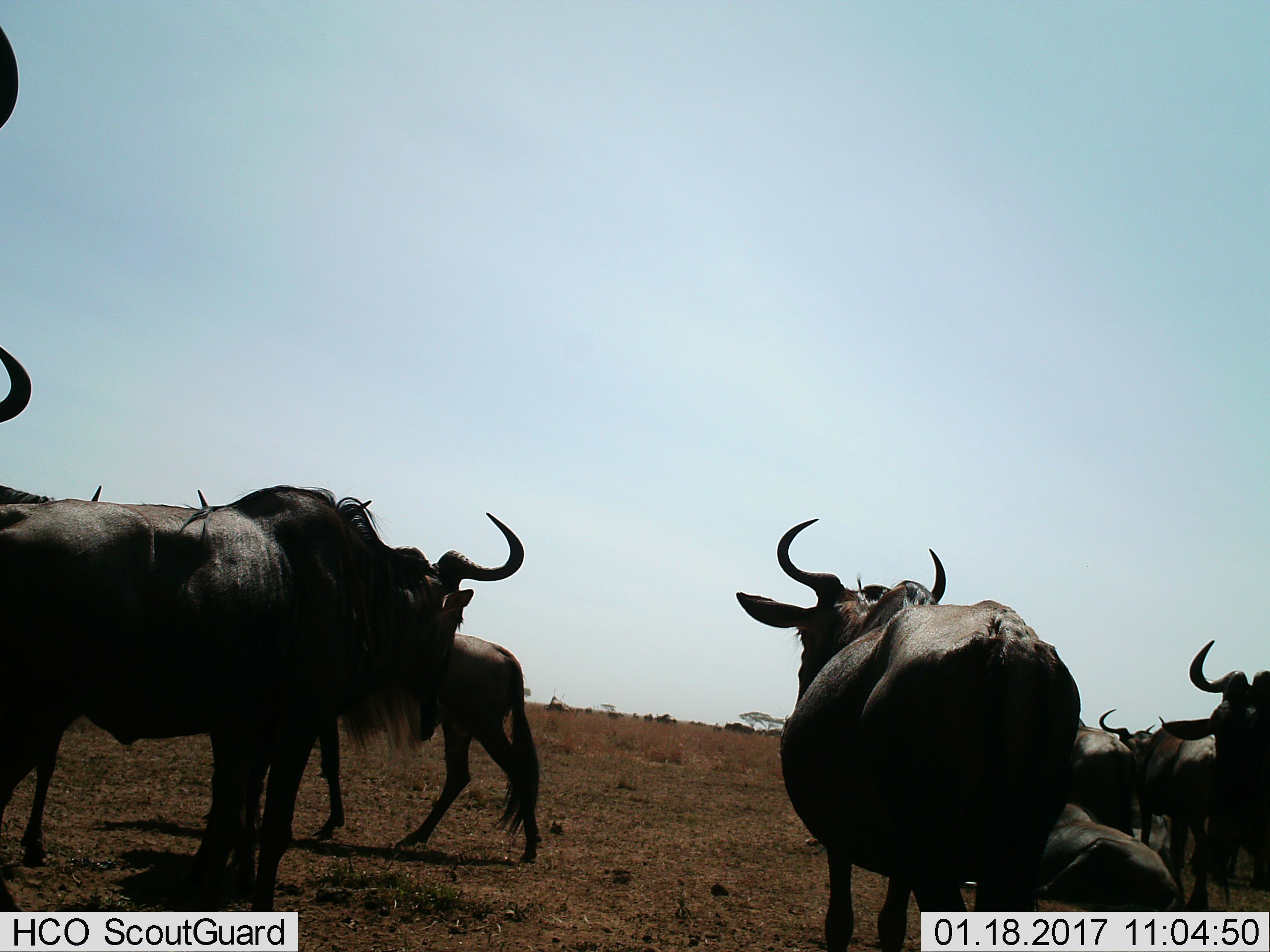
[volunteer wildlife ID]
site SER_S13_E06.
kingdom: Animalia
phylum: Chordata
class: Mammalia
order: Artiodactyla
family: Bovidae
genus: Connochaetes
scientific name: Connochaetes taurinus taurinus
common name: blue wildebeest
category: wildebeestblue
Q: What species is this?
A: Wildebeestblue (blue wildebeest) (Connochaetes taurinus taurinus).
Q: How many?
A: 8.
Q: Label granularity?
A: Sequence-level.